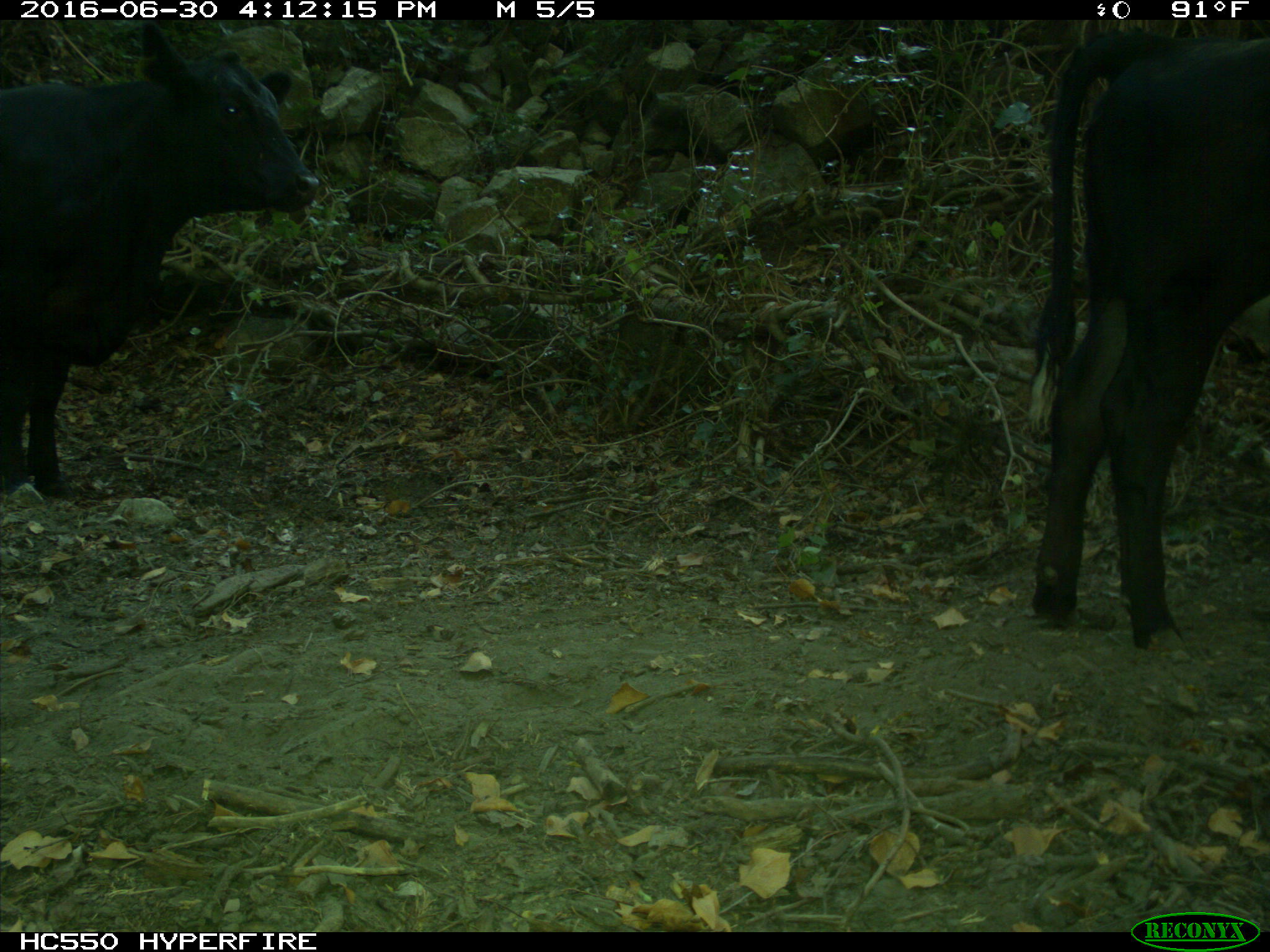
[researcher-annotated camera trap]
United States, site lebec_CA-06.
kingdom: Animalia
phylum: Chordata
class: Mammalia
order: Artiodactyla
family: Bovidae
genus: Bos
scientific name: Bos taurus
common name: domestic cow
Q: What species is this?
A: Bos taurus (domestic cow).